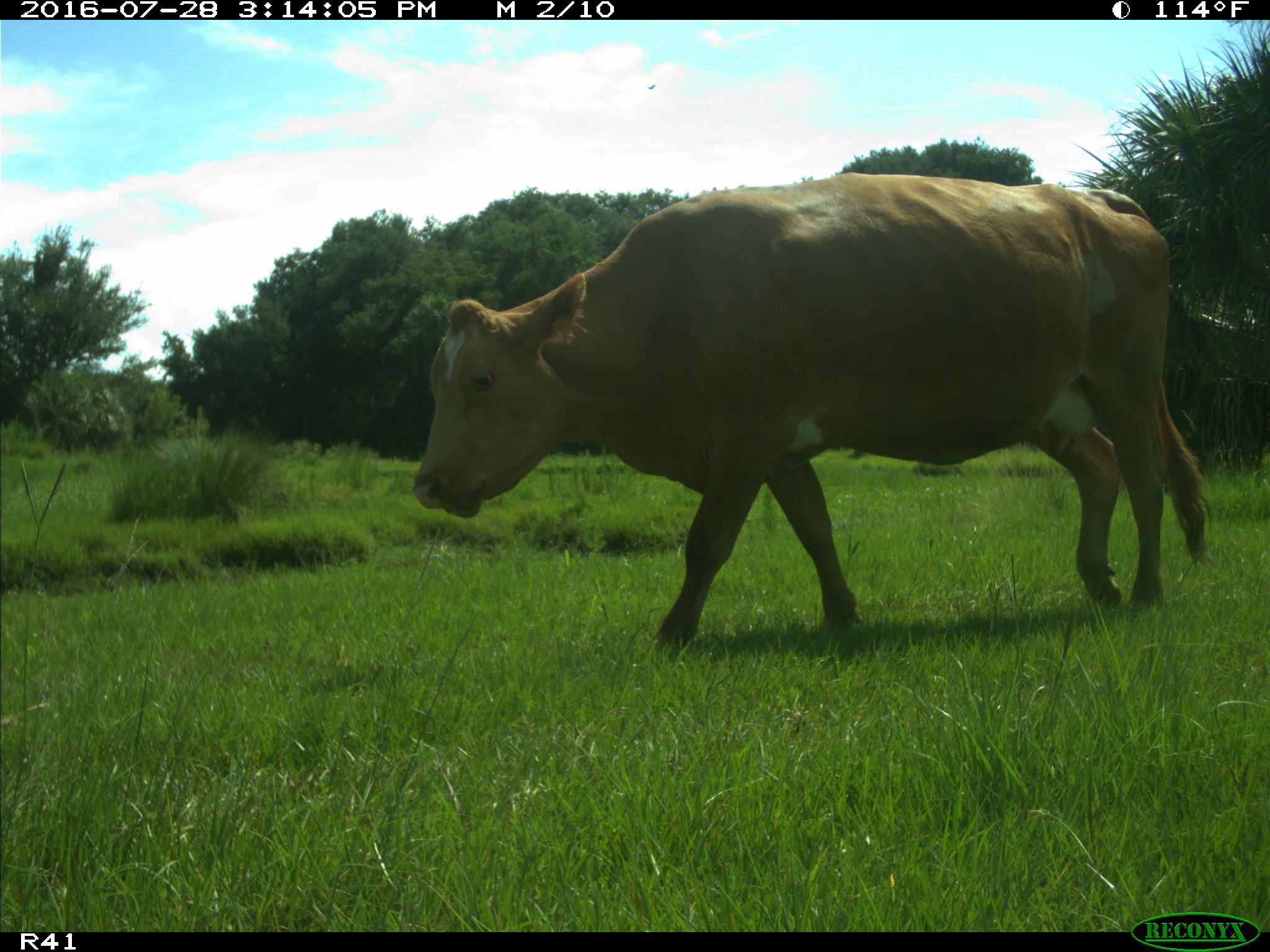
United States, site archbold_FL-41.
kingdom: Animalia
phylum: Chordata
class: Mammalia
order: Artiodactyla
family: Bovidae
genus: Bos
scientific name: Bos taurus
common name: domestic cow